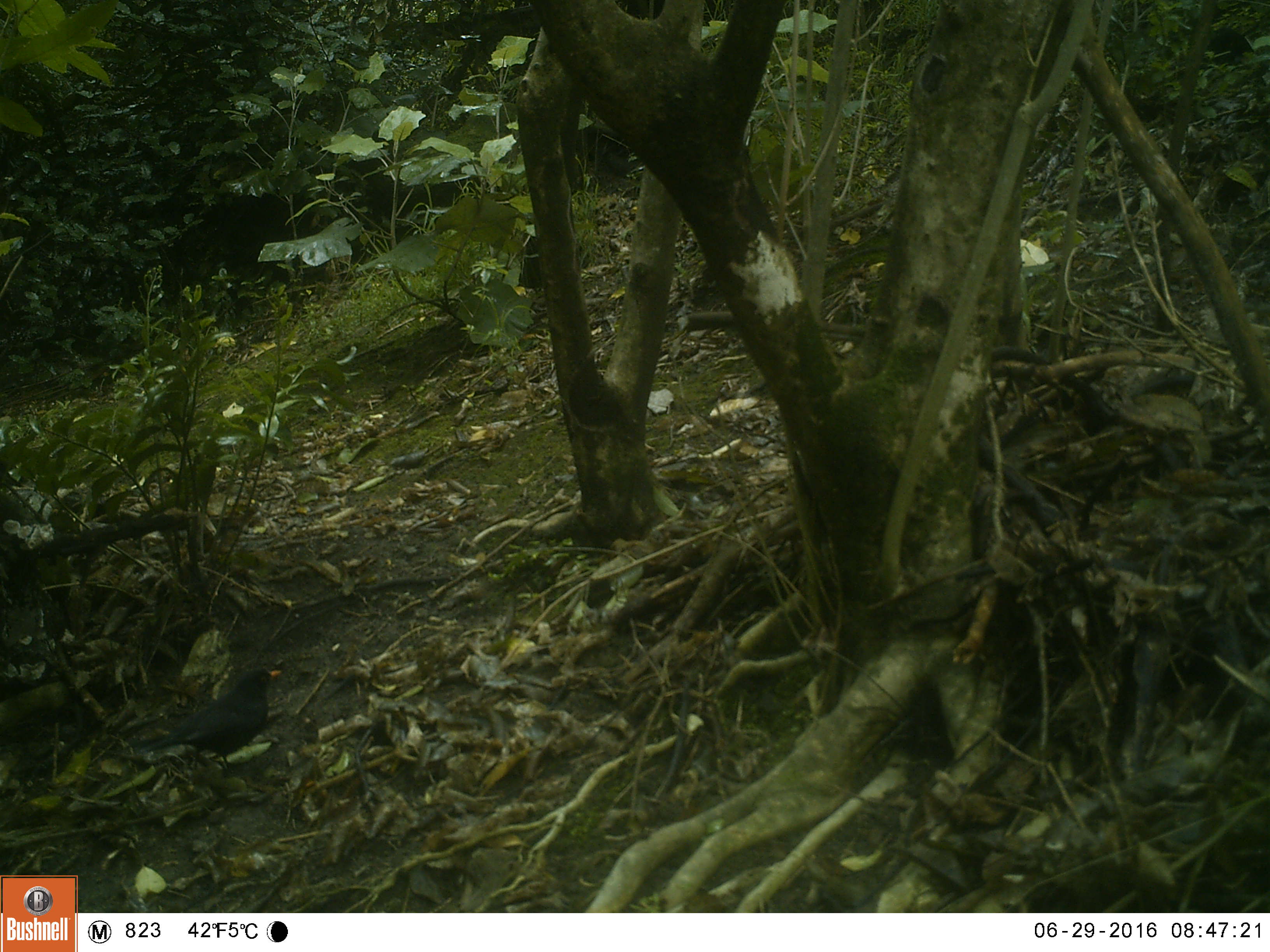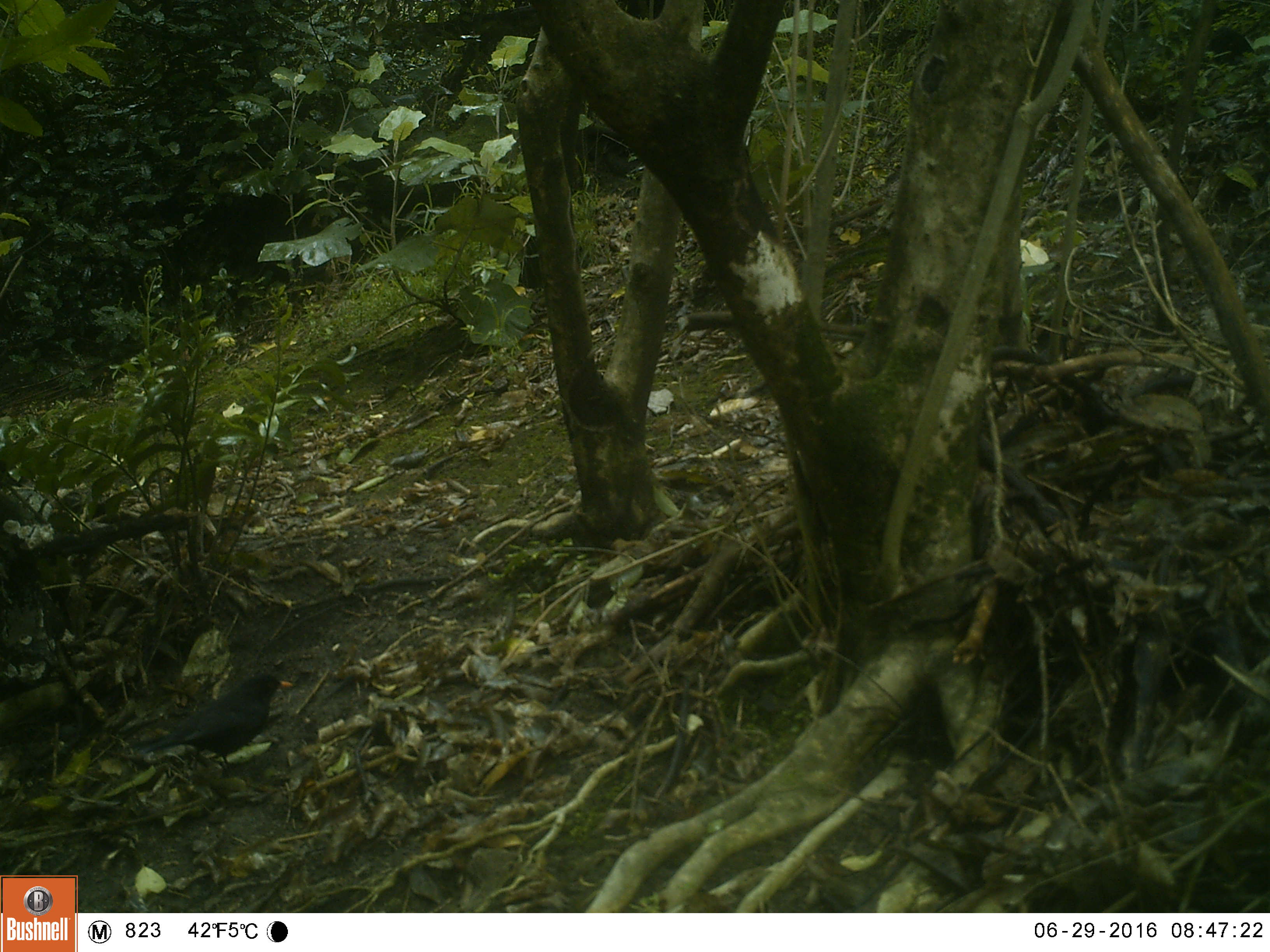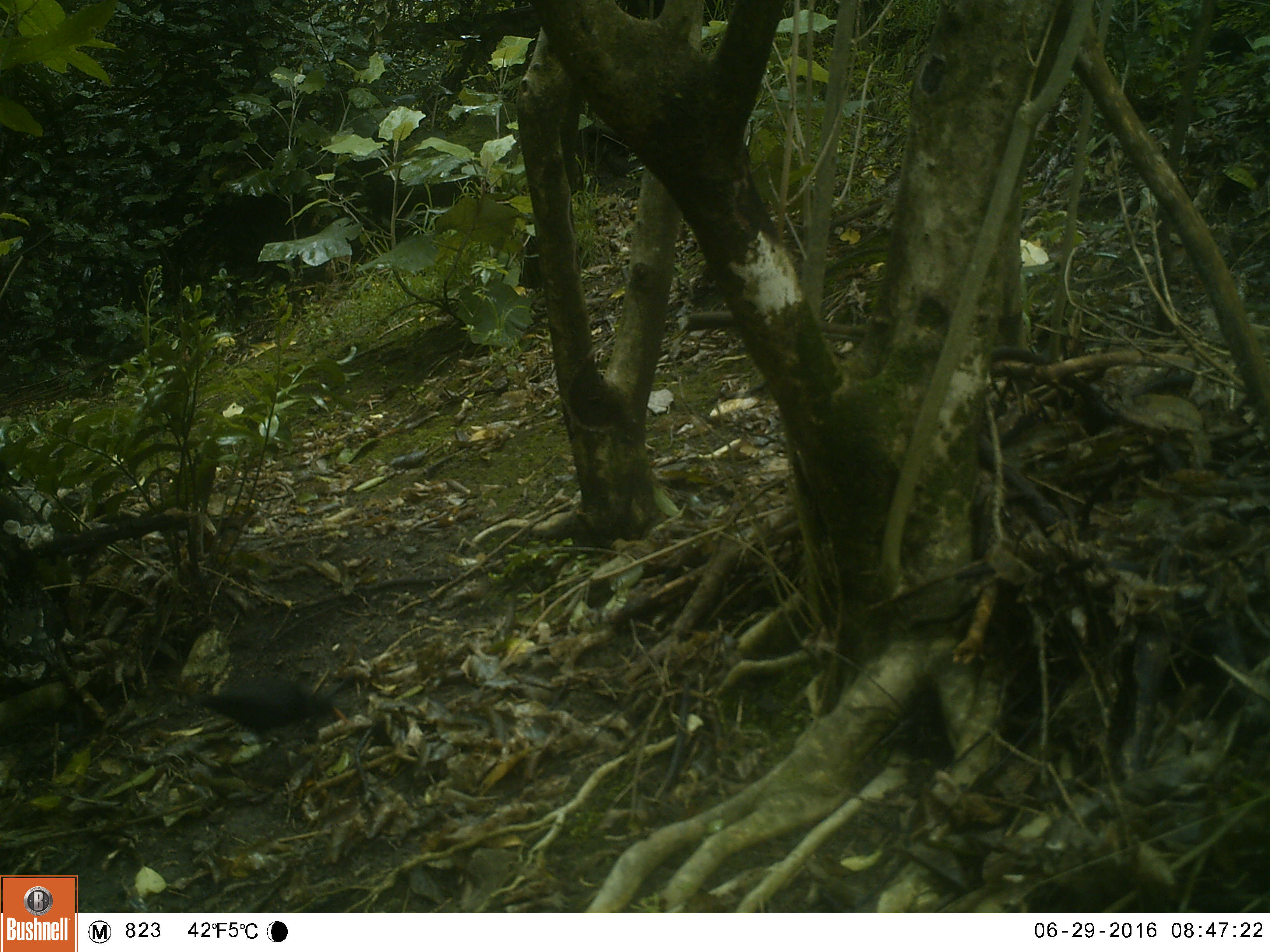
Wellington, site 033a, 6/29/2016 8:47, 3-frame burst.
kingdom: Animalia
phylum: Chordata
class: Aves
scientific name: Aves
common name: bird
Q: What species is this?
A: Bird (Aves).